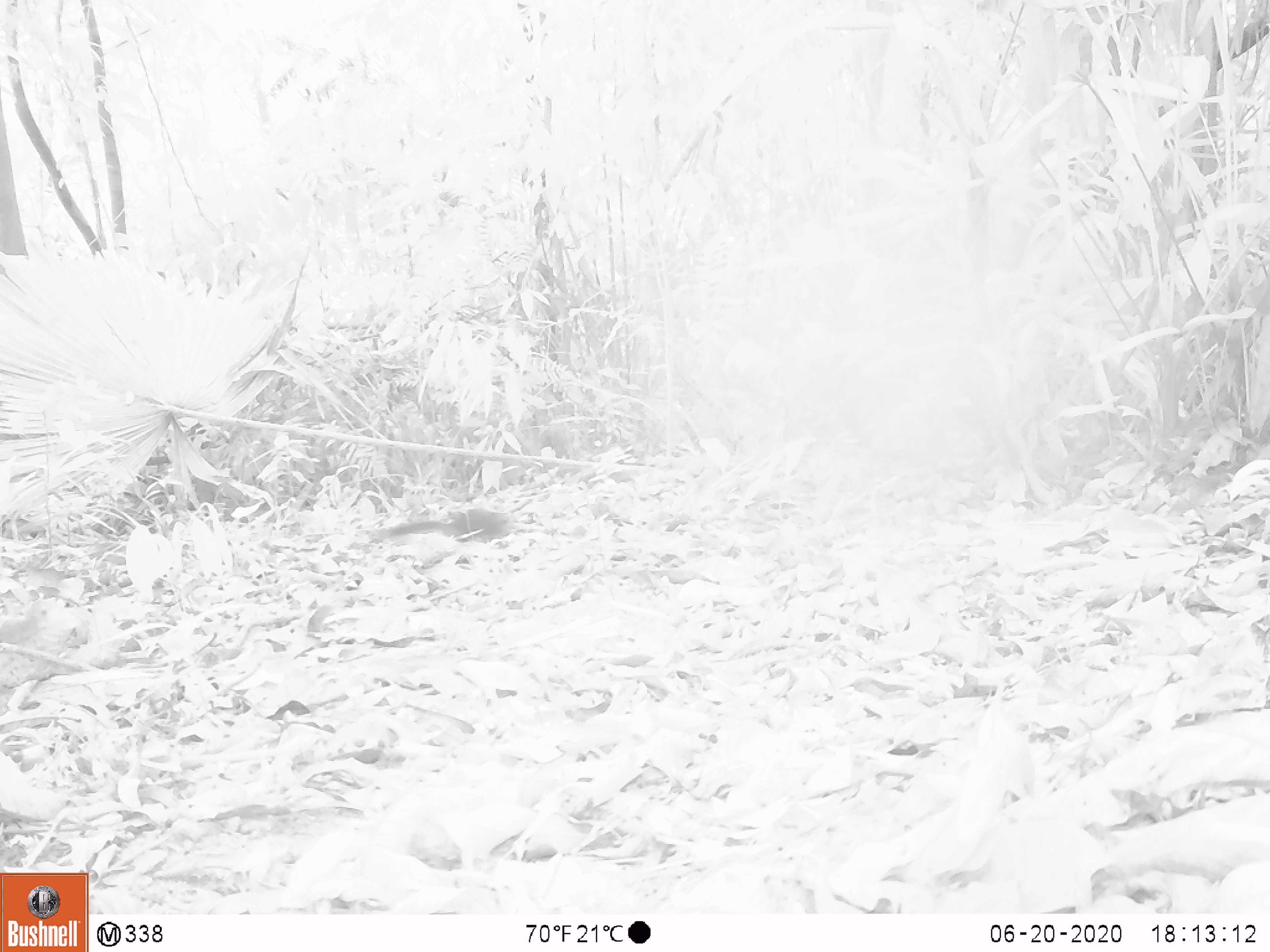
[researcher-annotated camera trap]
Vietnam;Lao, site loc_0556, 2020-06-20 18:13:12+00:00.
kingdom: Animalia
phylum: Chordata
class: Mammalia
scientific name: Mammalia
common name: mammal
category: unidentified small mammal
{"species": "unidentified small mammal (mammal) (Mammalia)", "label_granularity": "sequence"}